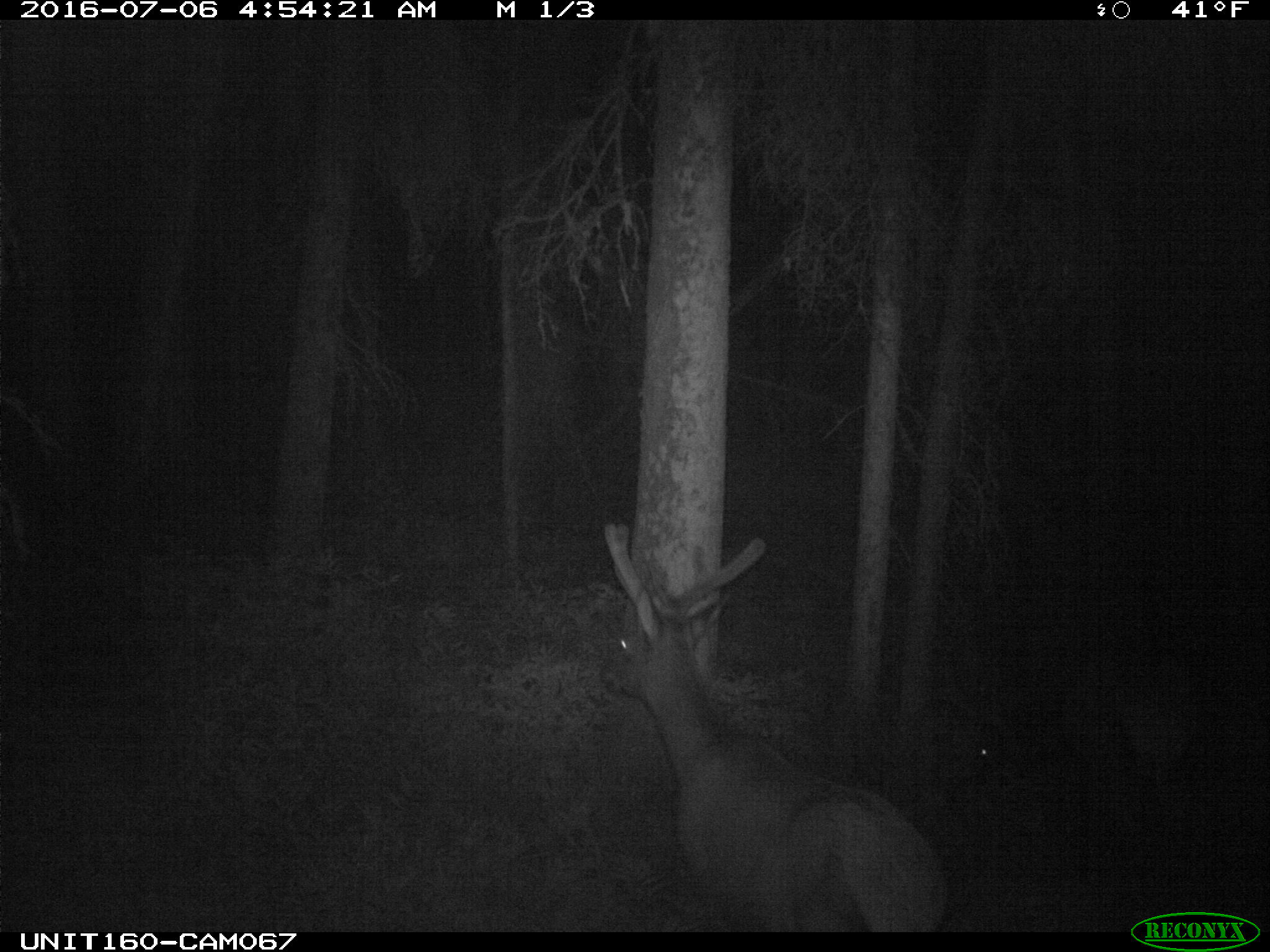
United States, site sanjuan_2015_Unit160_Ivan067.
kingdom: Animalia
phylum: Chordata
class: Mammalia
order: Artiodactyla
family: Cervidae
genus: Cervus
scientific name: Cervus elaphus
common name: red deer